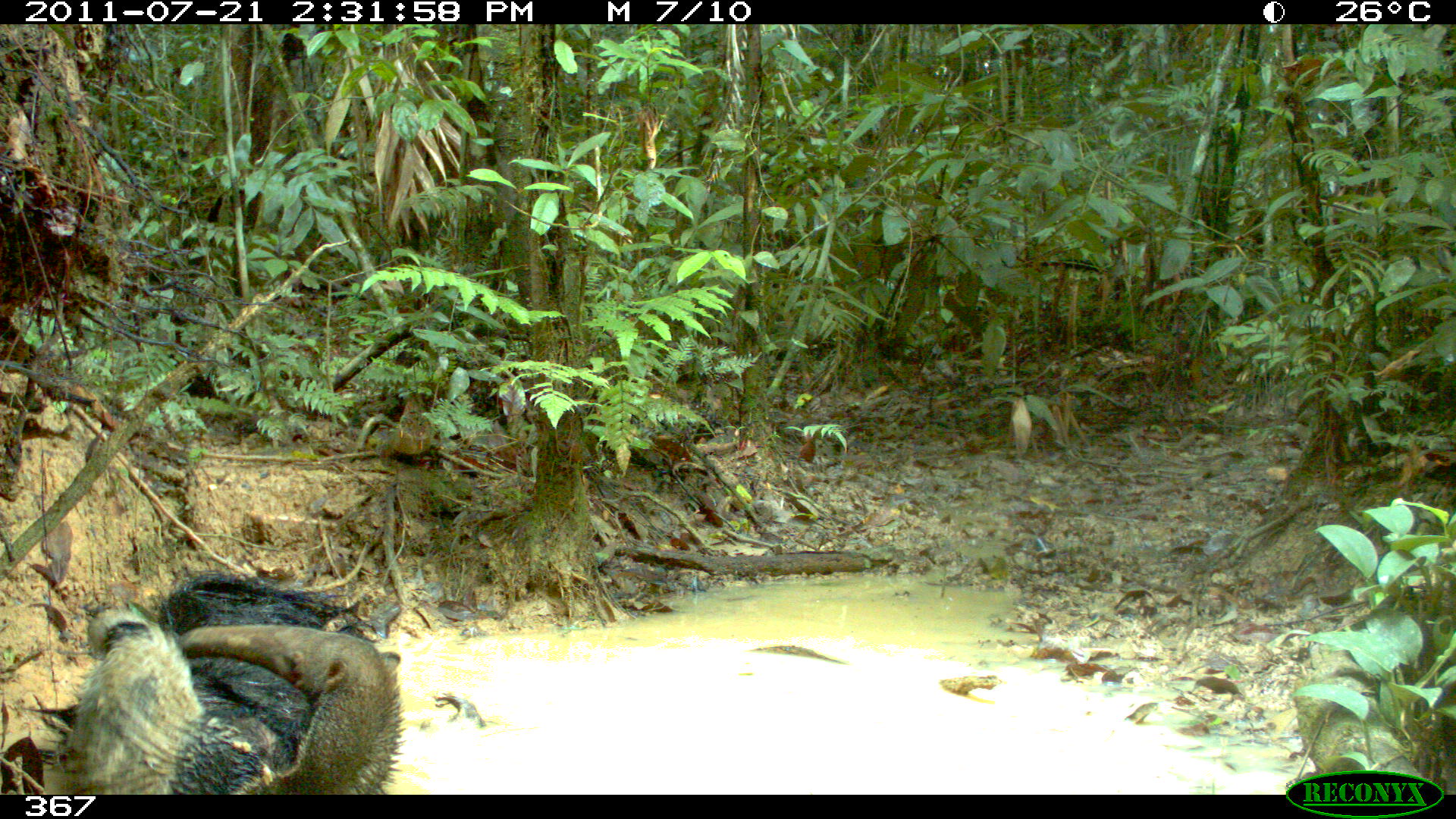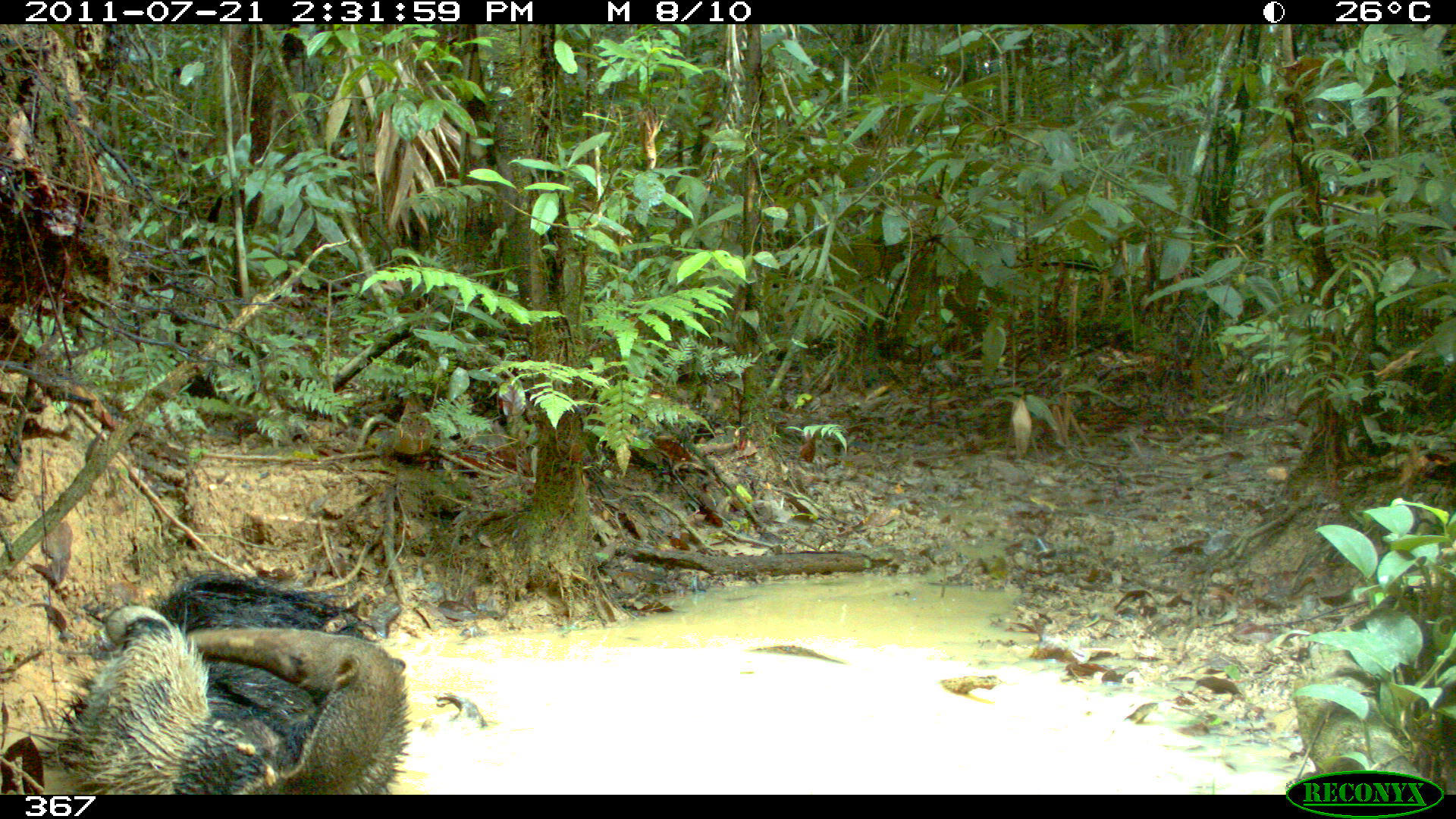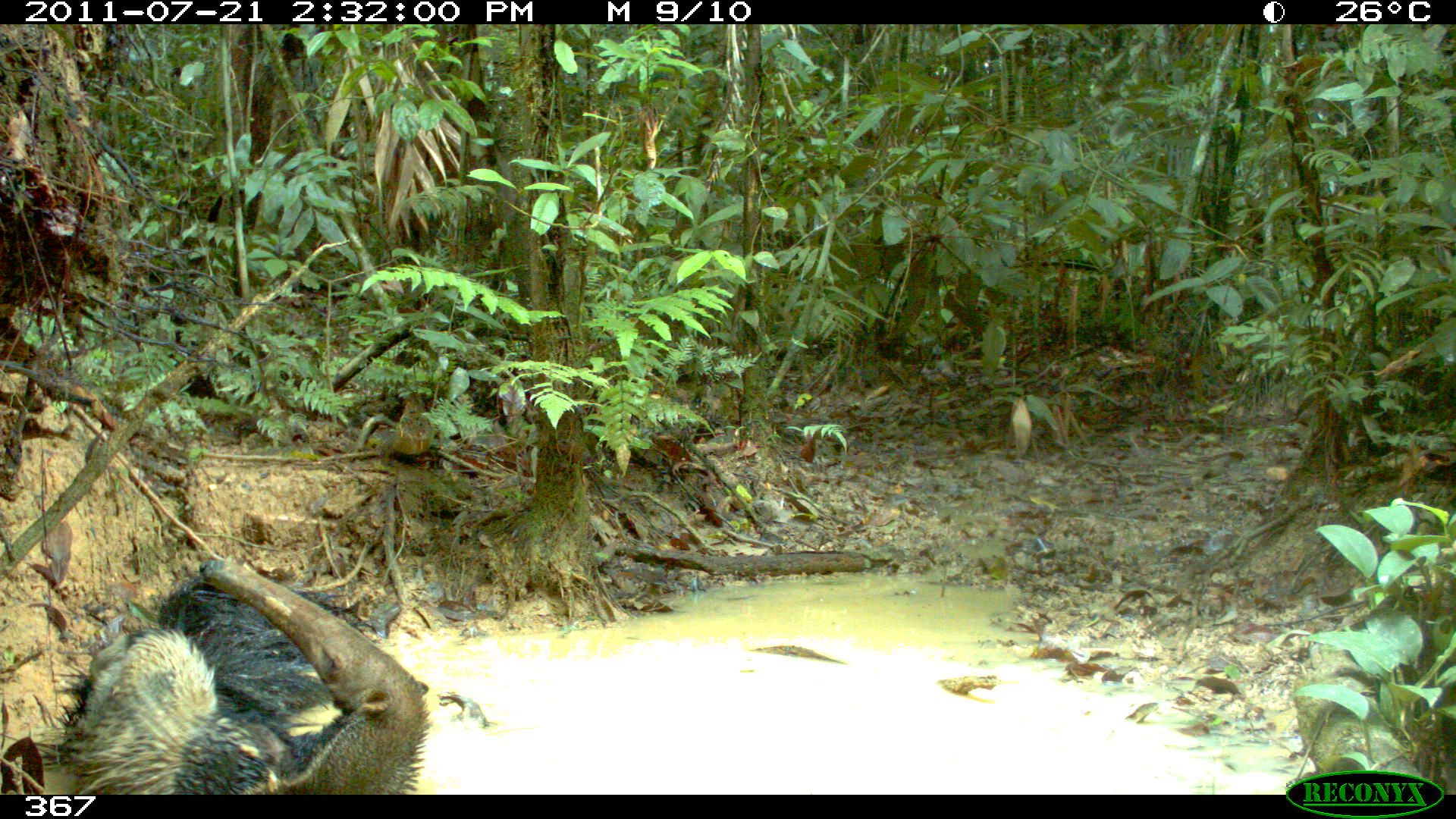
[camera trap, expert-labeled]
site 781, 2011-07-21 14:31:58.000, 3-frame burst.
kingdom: Animalia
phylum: Chordata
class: Mammalia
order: Pilosa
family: Myrmecophagidae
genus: Myrmecophaga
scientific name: Myrmecophaga tridactyla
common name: giant anteater